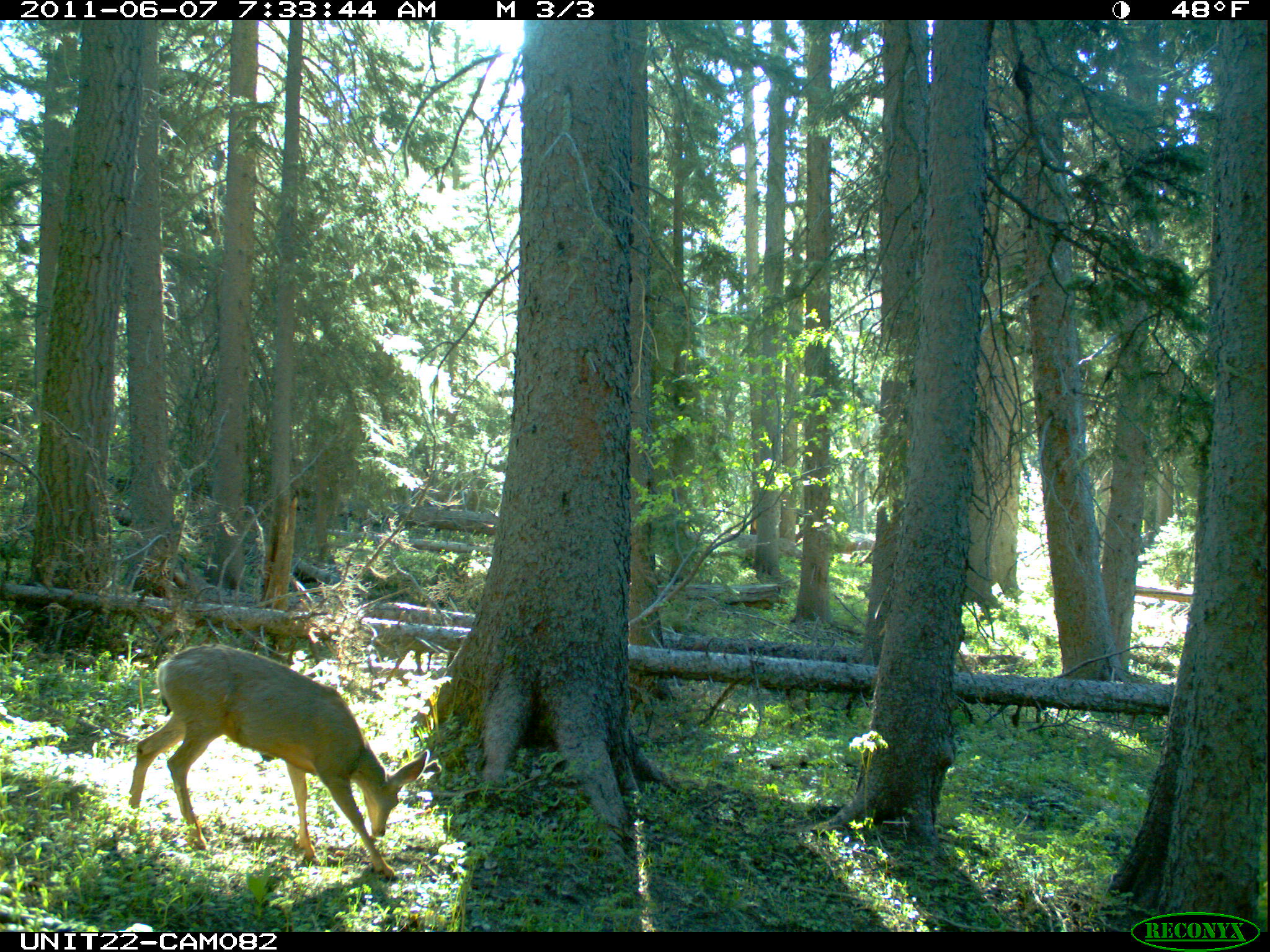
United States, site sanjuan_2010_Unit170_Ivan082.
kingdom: Animalia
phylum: Chordata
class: Mammalia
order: Artiodactyla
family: Cervidae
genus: Odocoileus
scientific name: Odocoileus hemionus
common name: mule deer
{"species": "Odocoileus hemionus (mule deer)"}